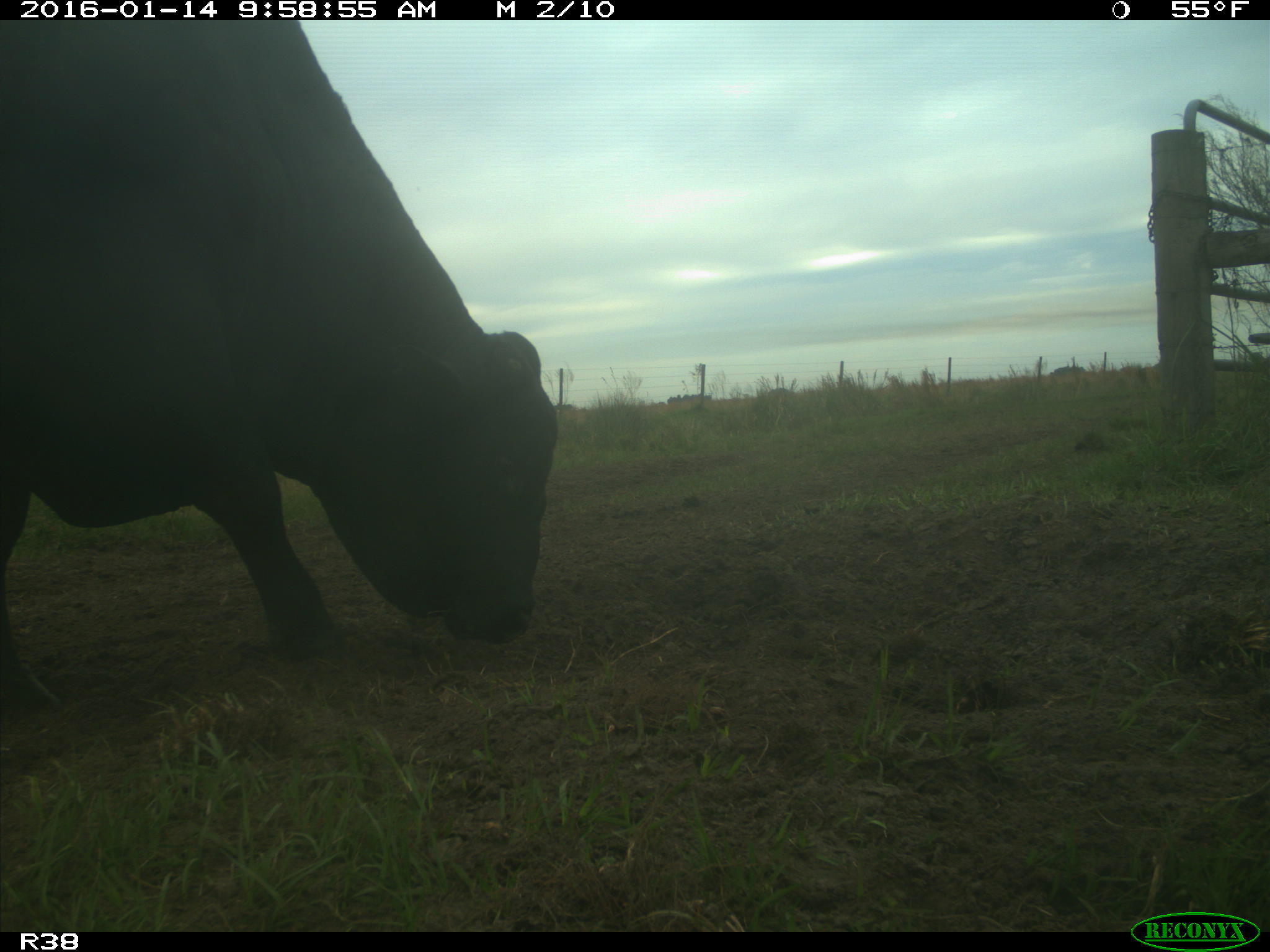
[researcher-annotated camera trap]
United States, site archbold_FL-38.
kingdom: Animalia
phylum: Chordata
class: Mammalia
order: Artiodactyla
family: Bovidae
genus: Bos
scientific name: Bos taurus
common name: domestic cow